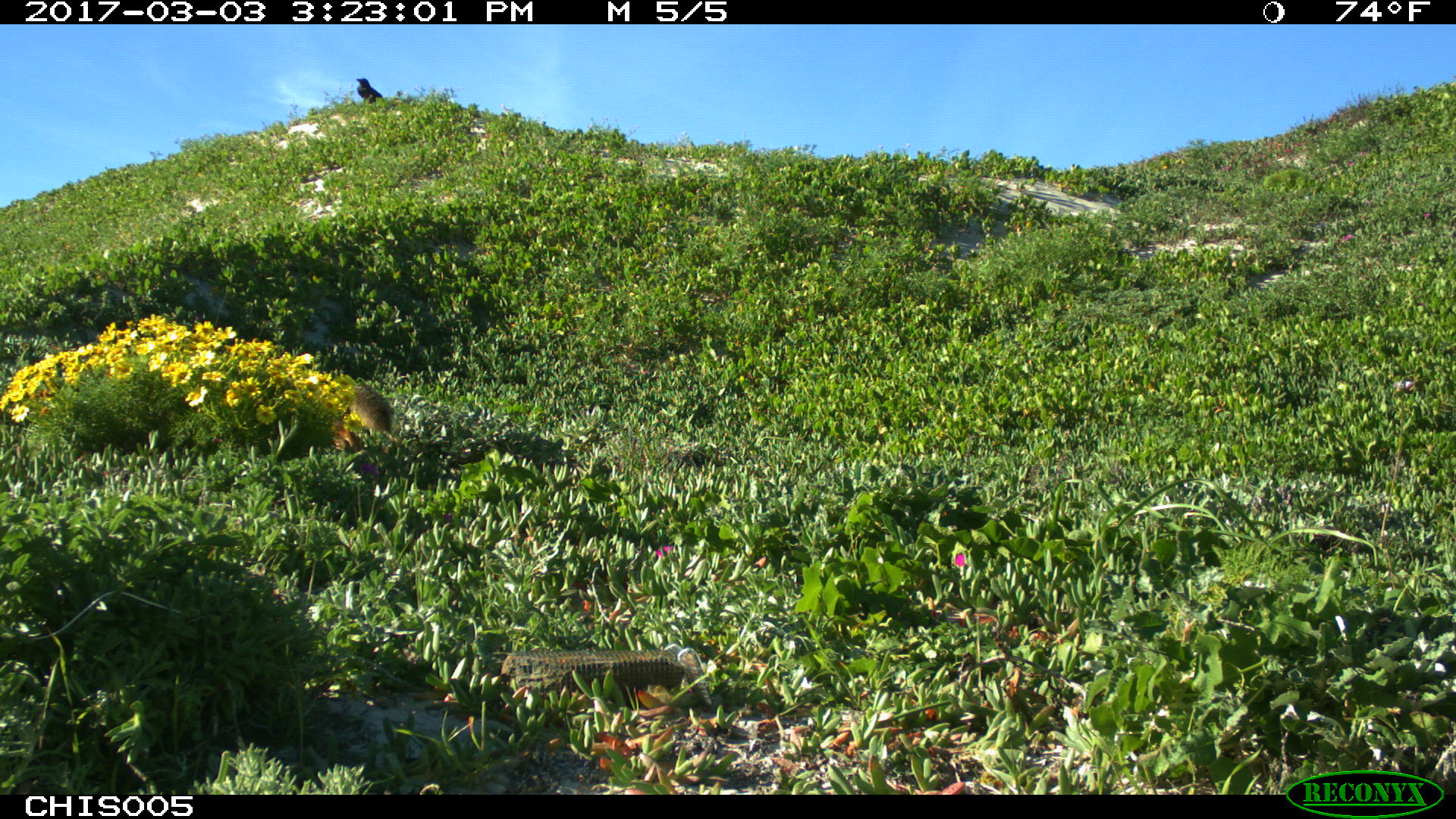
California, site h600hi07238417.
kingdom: Animalia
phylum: Chordata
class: Aves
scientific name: Aves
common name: bird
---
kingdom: Animalia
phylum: Chordata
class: Mammalia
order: Carnivora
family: Canidae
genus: Urocyon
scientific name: Urocyon littoralis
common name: island fox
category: fox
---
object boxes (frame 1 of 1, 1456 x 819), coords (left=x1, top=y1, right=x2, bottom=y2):
bird: (left=356, top=77, right=383, bottom=104)
fox: (left=317, top=381, right=391, bottom=453)